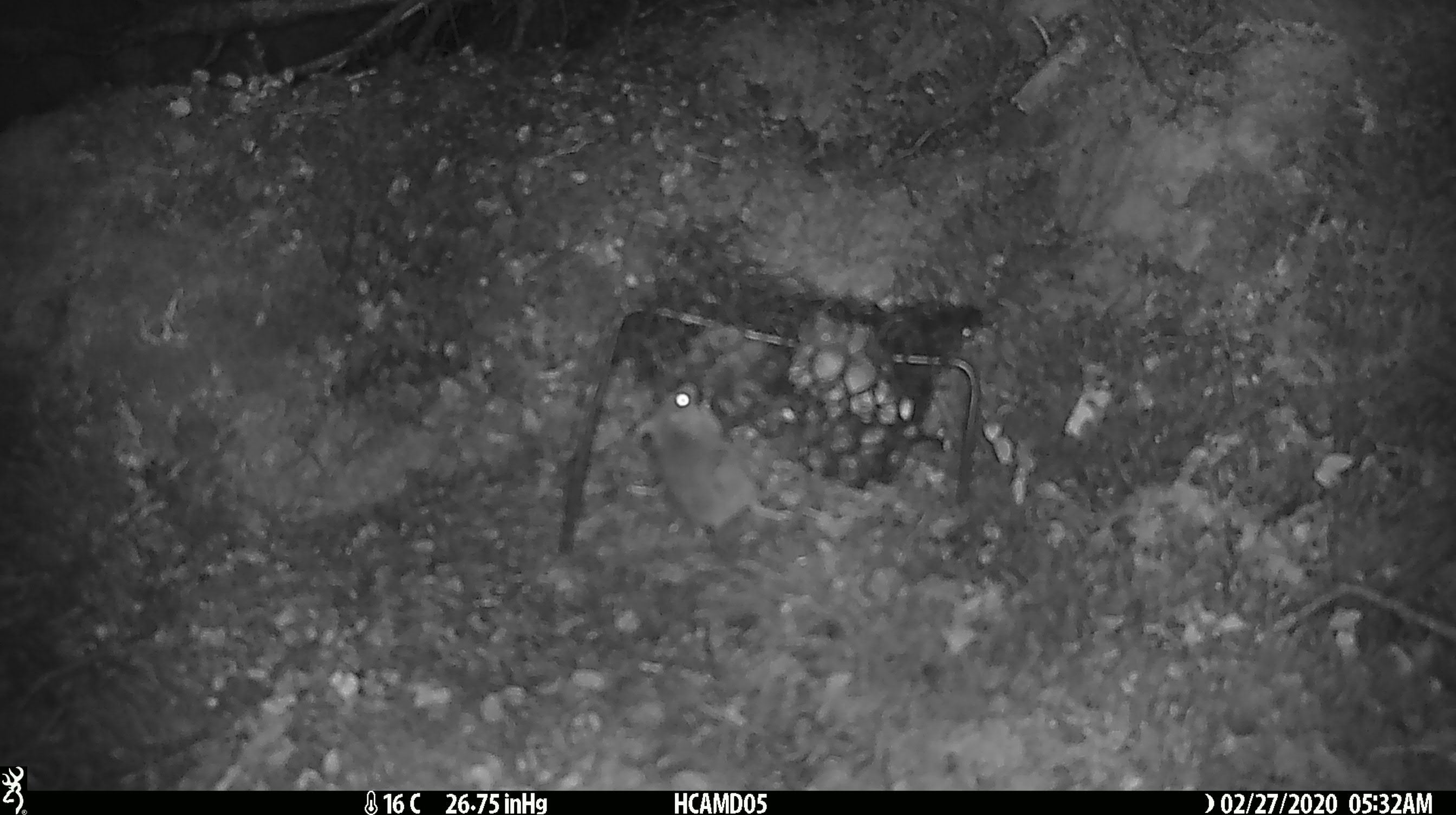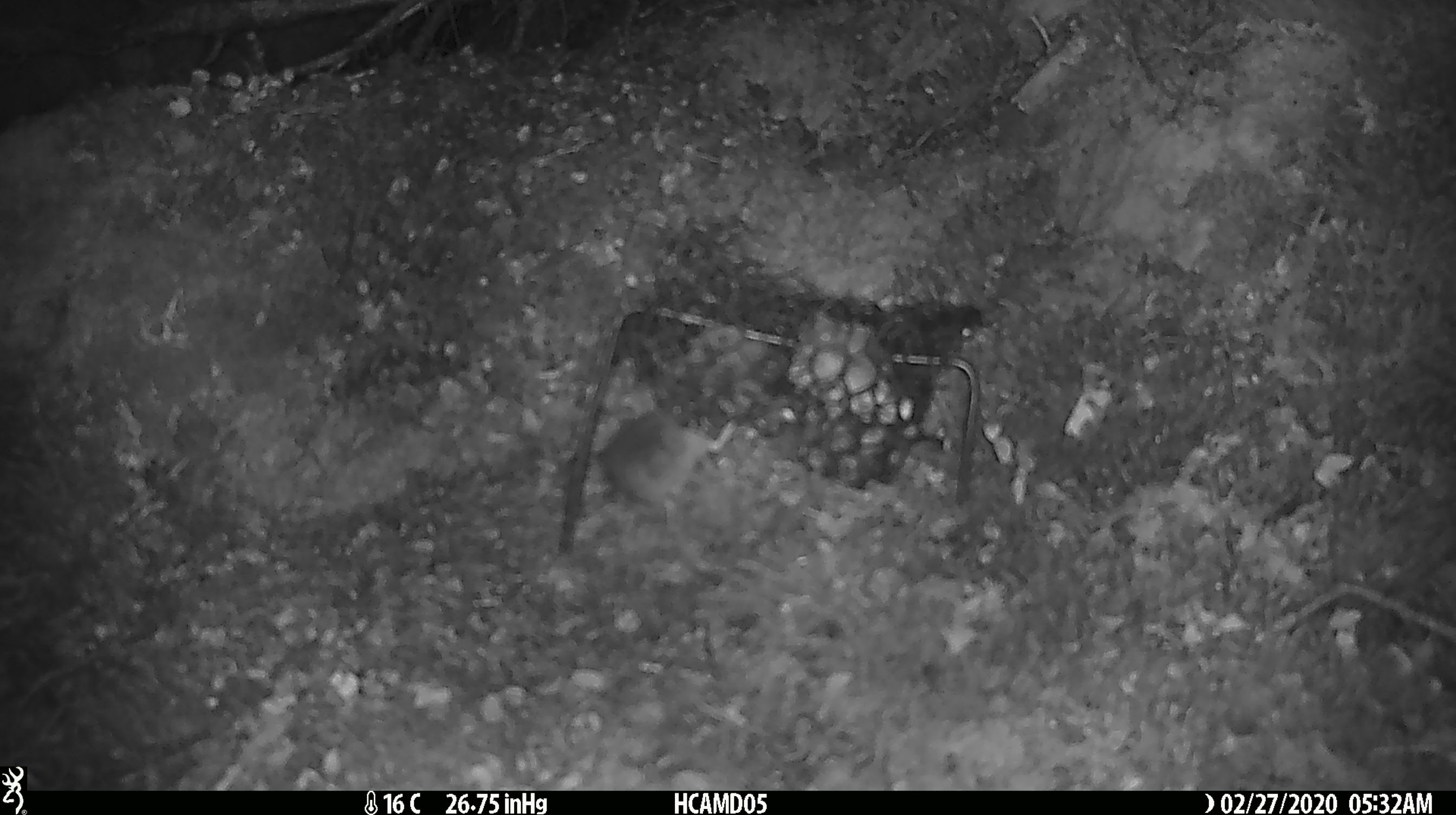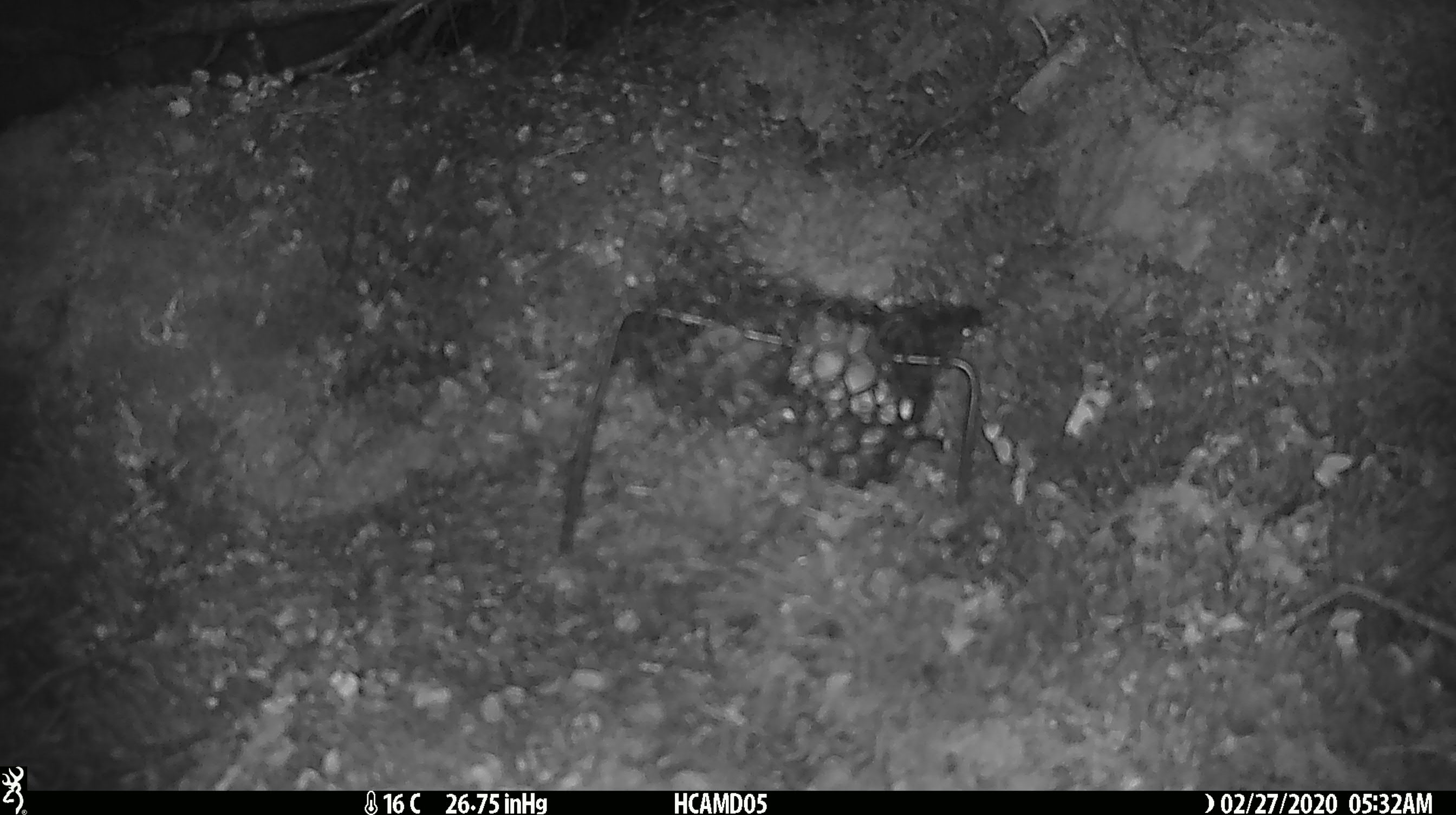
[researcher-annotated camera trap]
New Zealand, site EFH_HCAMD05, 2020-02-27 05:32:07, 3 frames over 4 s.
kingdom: Animalia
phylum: Chordata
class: Mammalia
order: Rodentia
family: Muridae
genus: Mus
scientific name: Mus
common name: mouse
Mouse (Mus).